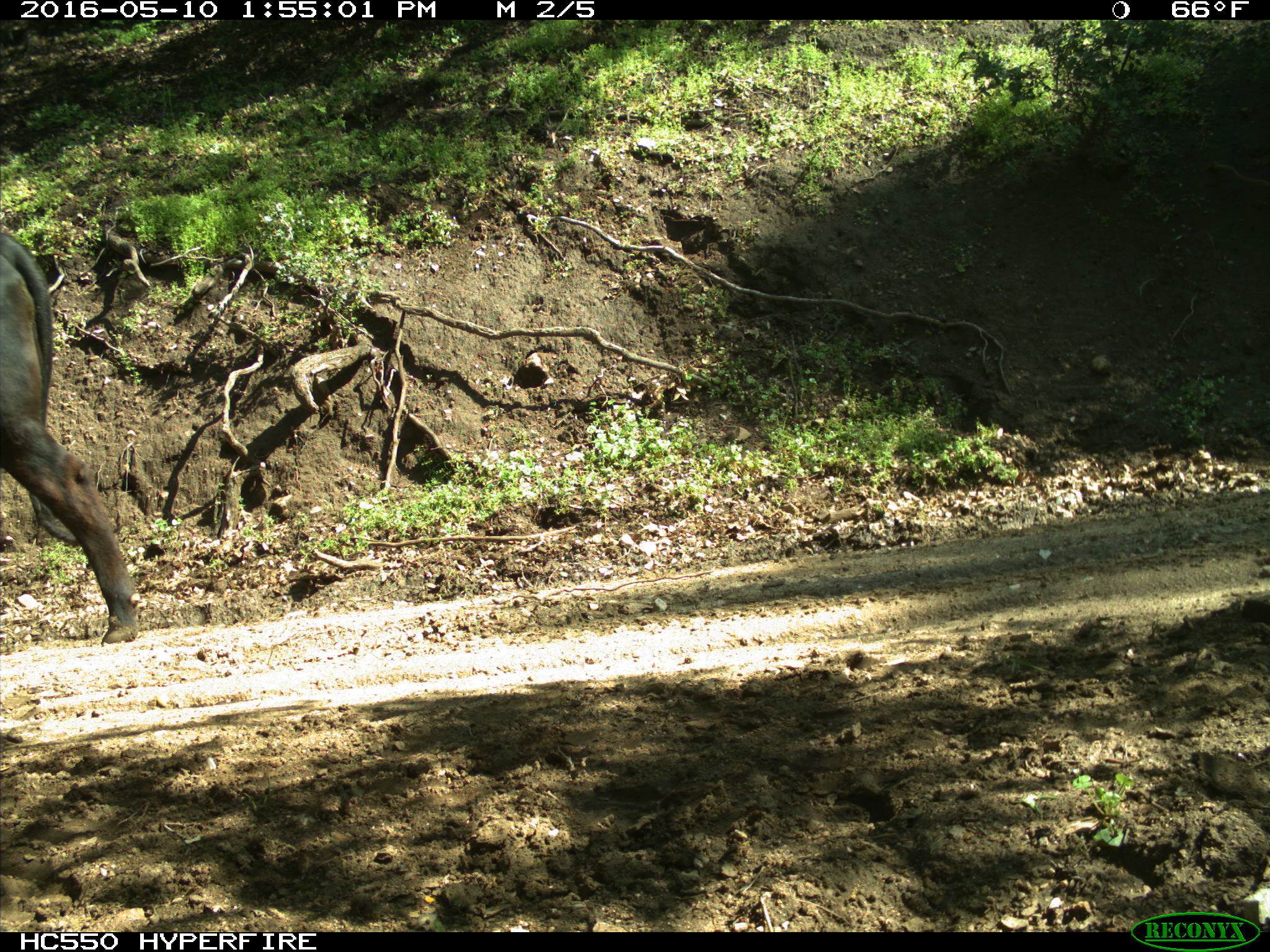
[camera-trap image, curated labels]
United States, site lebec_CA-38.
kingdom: Animalia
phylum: Chordata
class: Mammalia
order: Artiodactyla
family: Bovidae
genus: Bos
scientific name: Bos taurus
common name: domestic cow